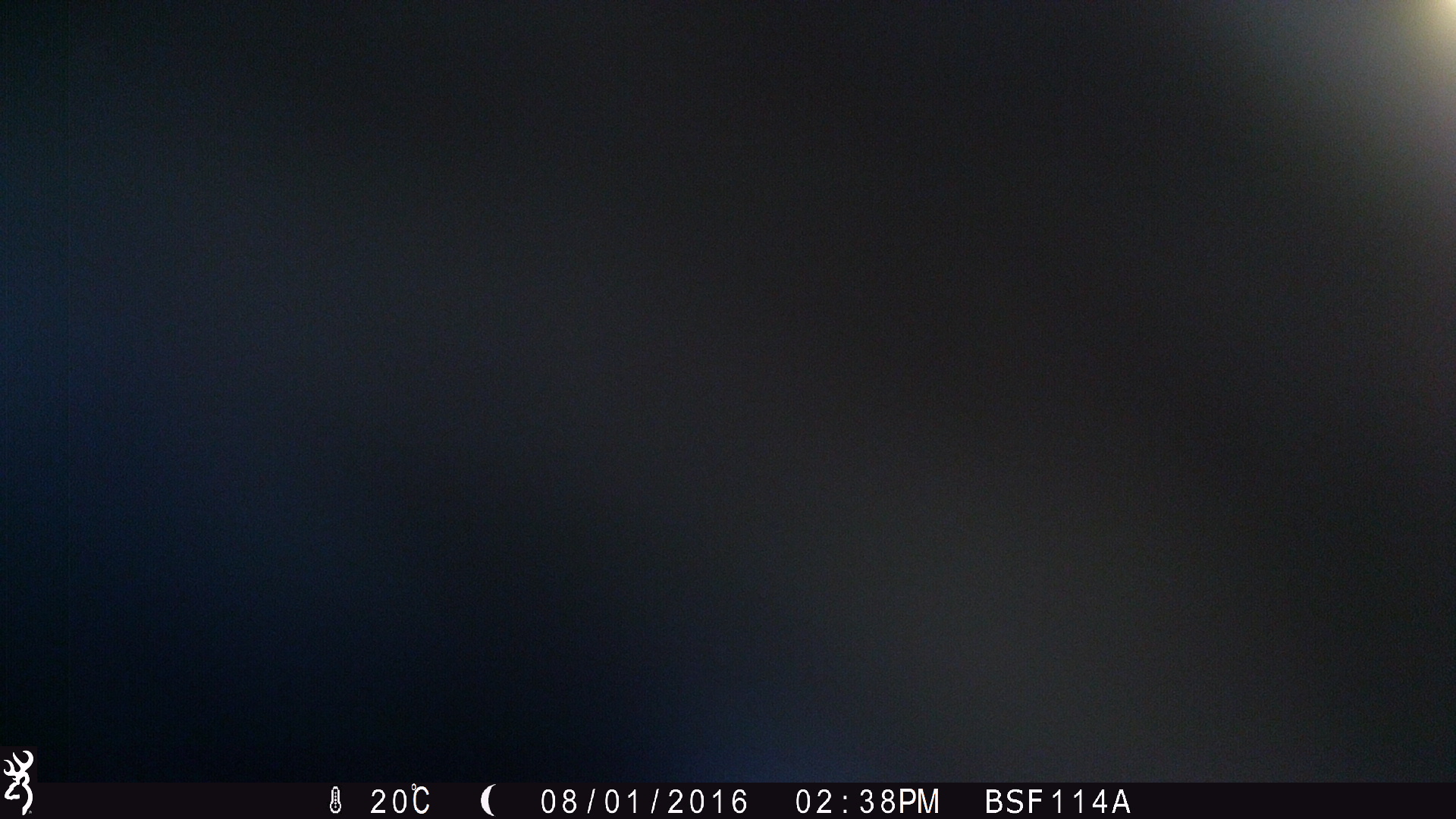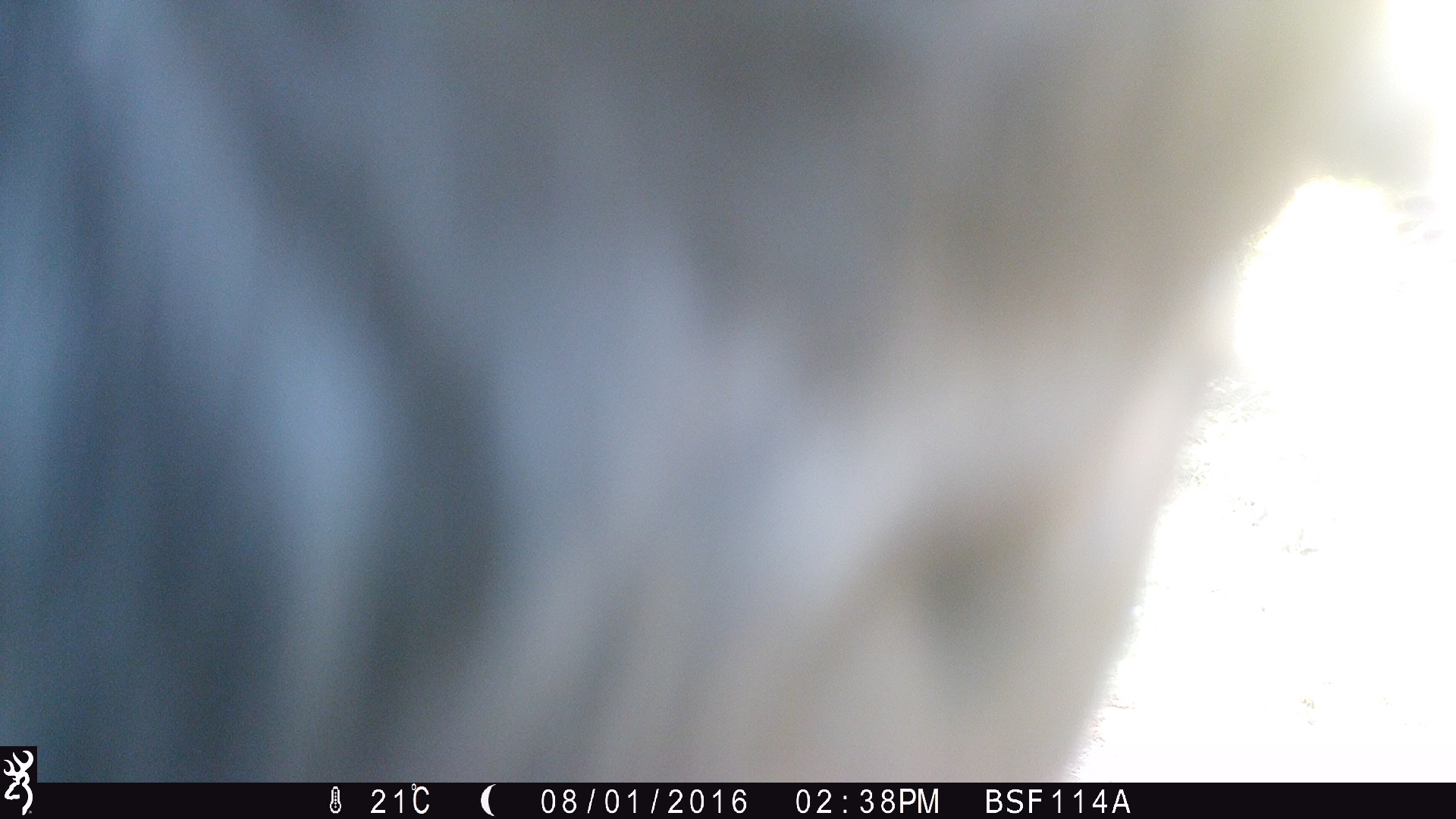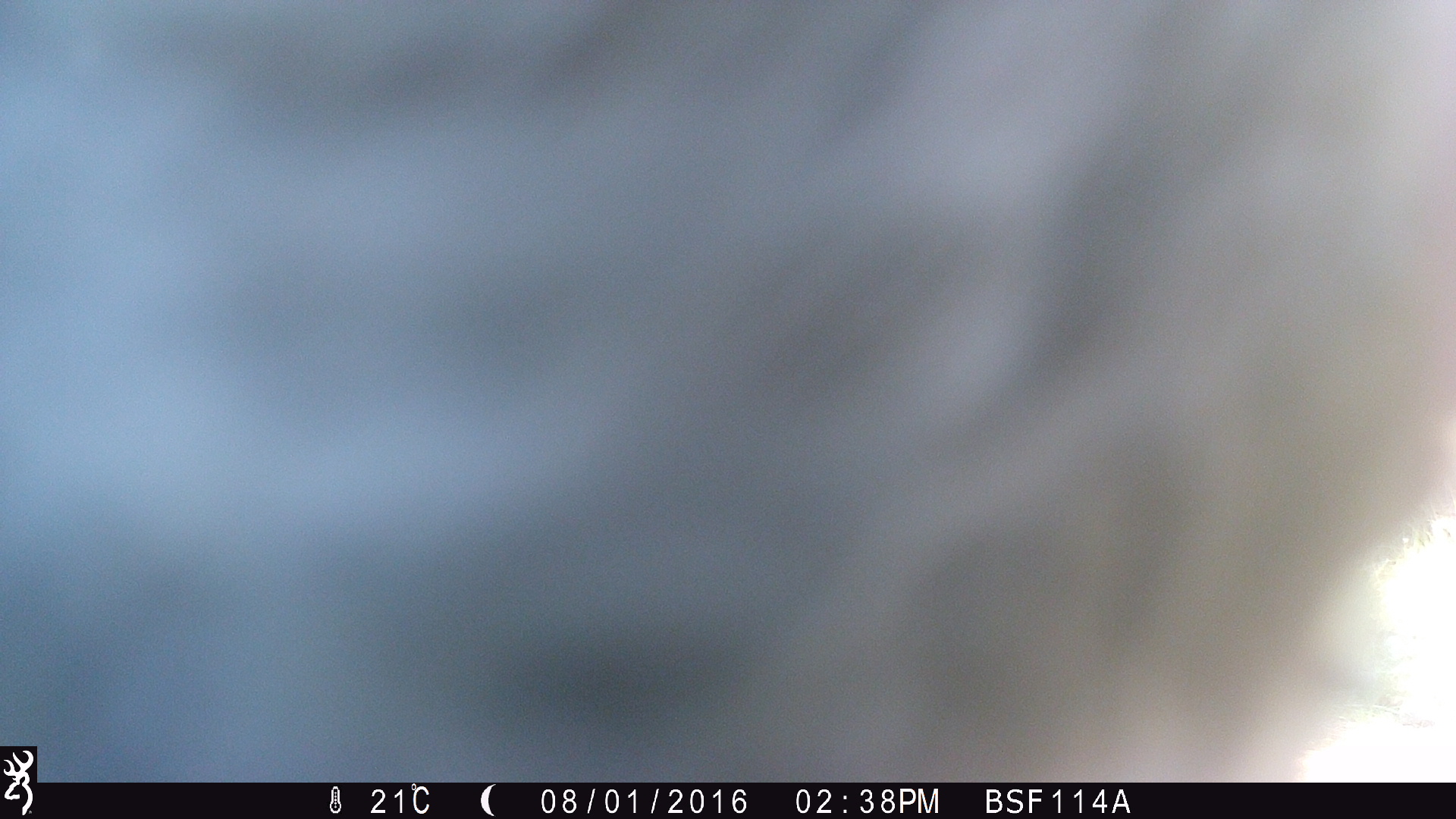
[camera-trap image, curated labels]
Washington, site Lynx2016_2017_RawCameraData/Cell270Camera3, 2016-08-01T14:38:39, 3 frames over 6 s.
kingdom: Animalia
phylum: Chordata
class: Mammalia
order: Artiodactyla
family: Bovidae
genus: Bos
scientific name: Bos taurus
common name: domestic cattle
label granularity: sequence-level